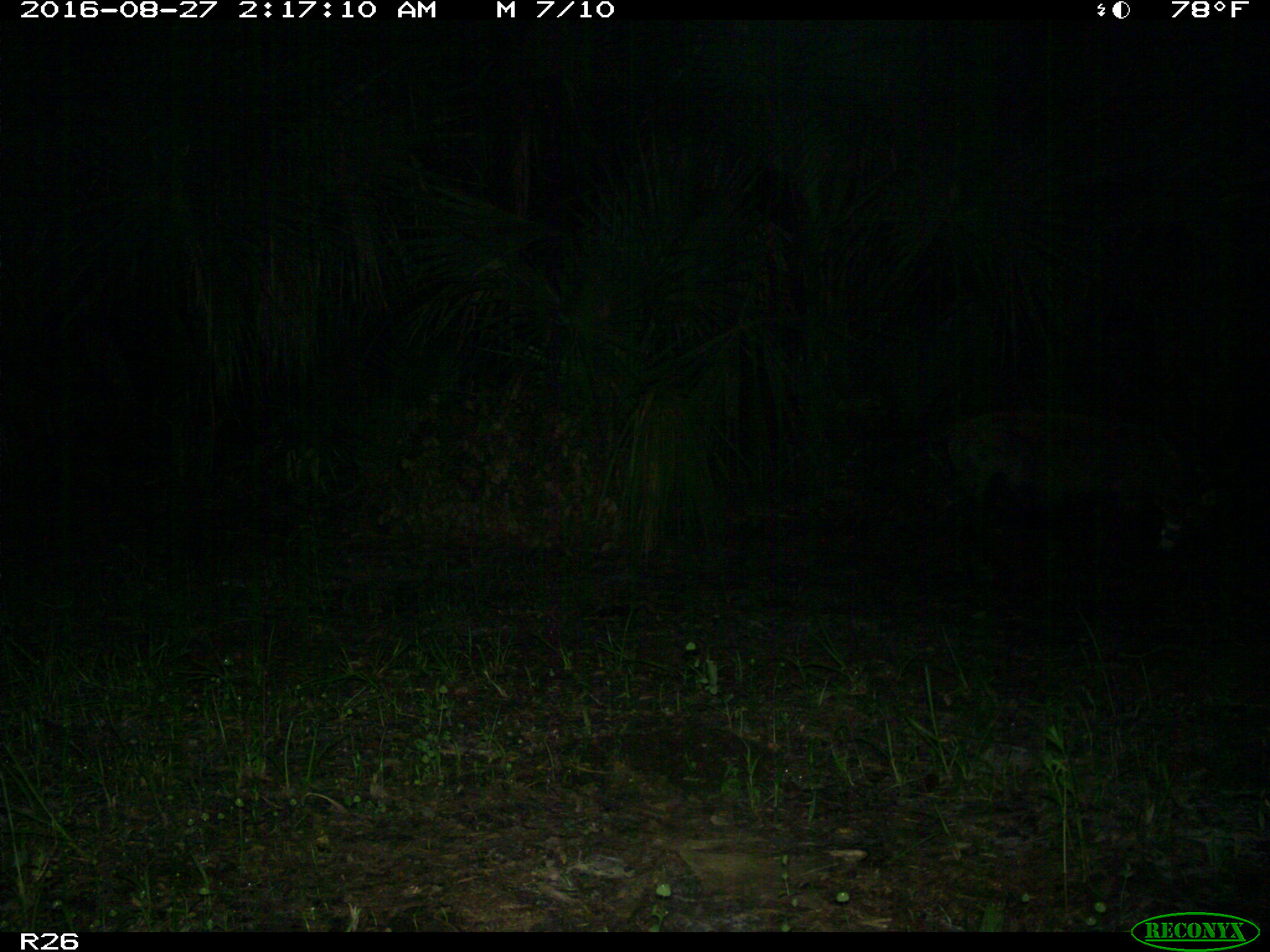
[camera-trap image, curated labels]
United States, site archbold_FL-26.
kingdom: Animalia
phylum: Chordata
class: Mammalia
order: Artiodactyla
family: Suidae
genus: Sus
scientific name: Sus scrofa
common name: wild boar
Sus scrofa (wild boar).